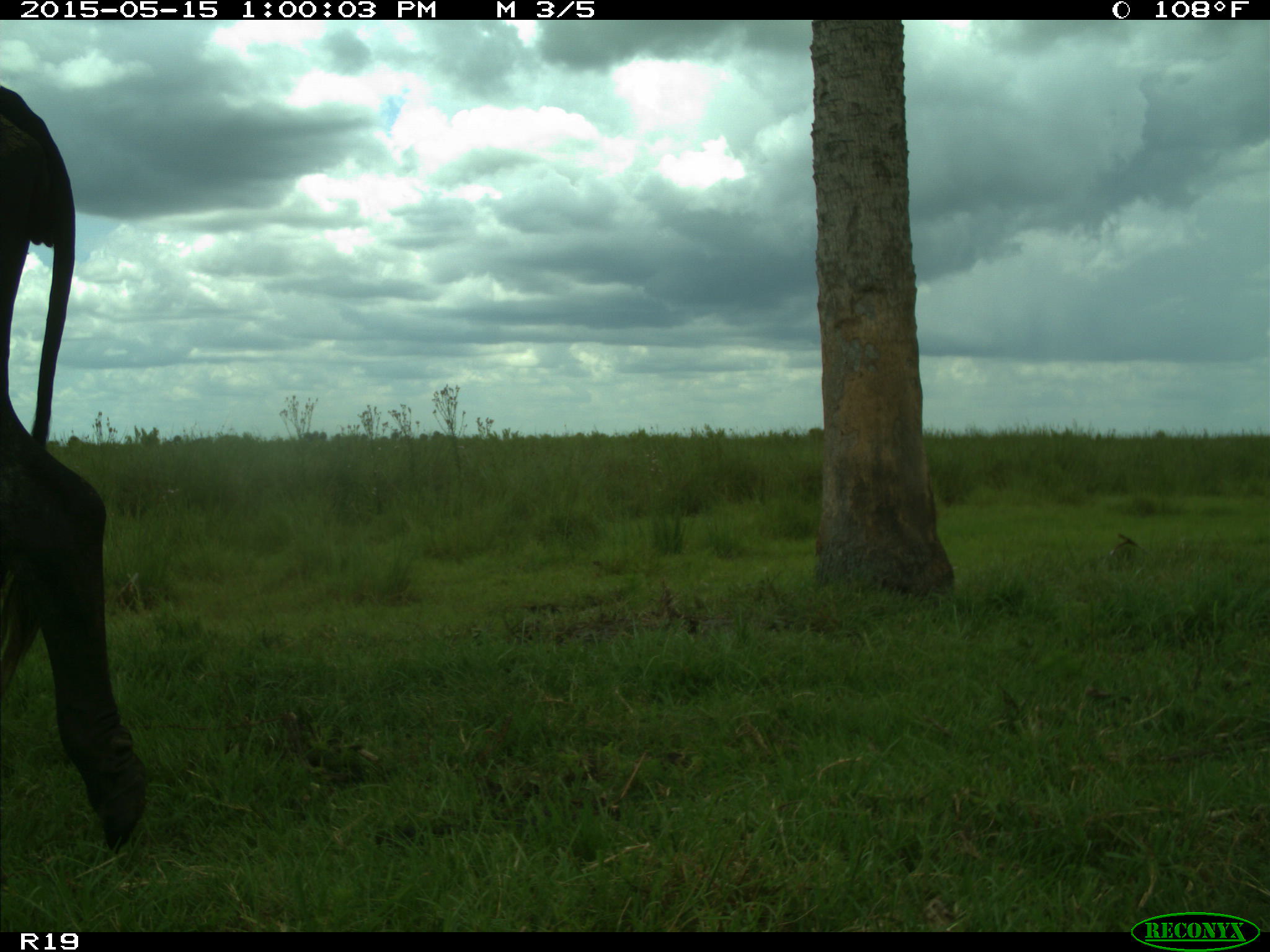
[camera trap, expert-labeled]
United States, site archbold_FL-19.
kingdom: Animalia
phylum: Chordata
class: Mammalia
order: Artiodactyla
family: Bovidae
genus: Bos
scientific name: Bos taurus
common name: domestic cow